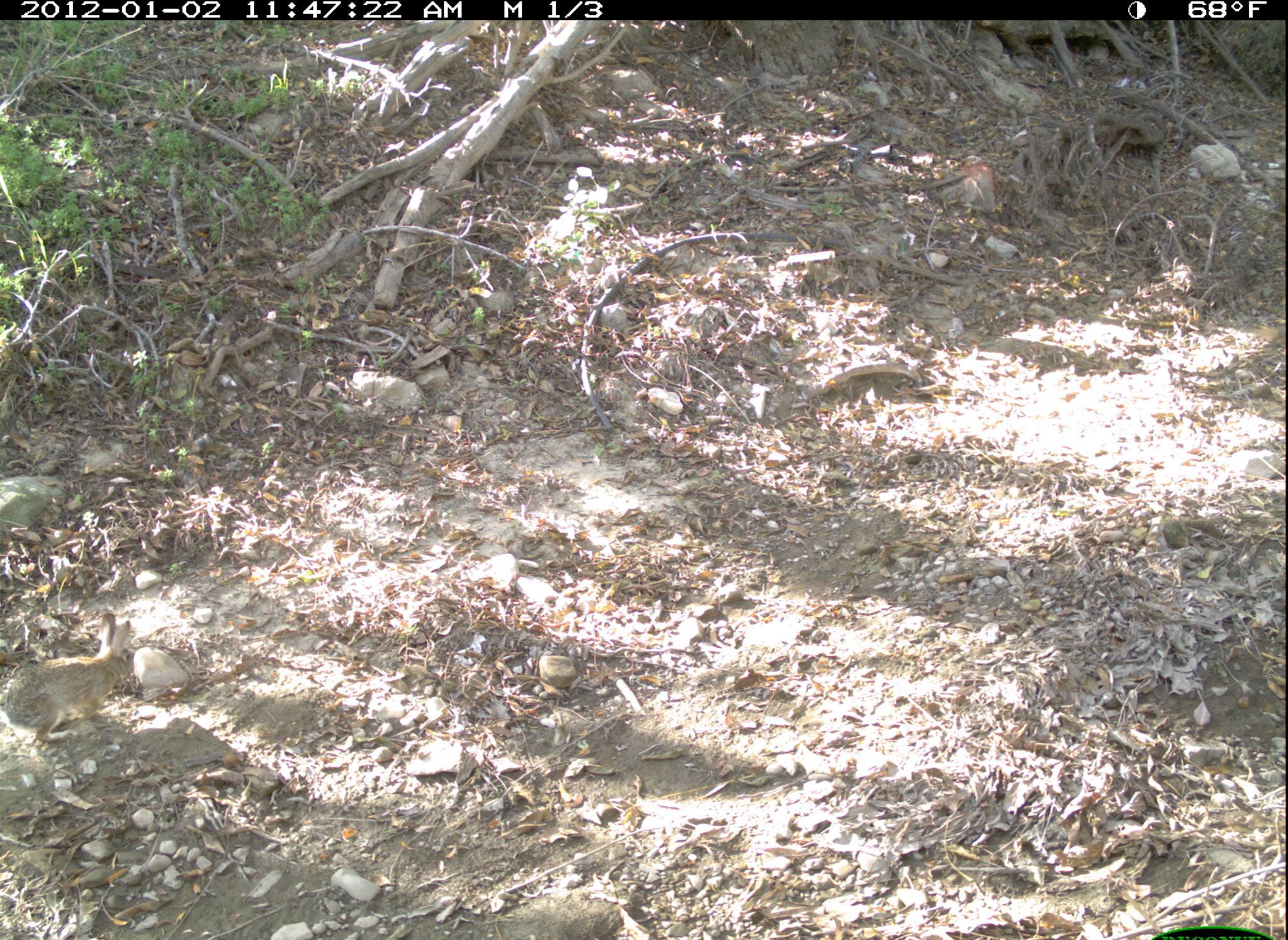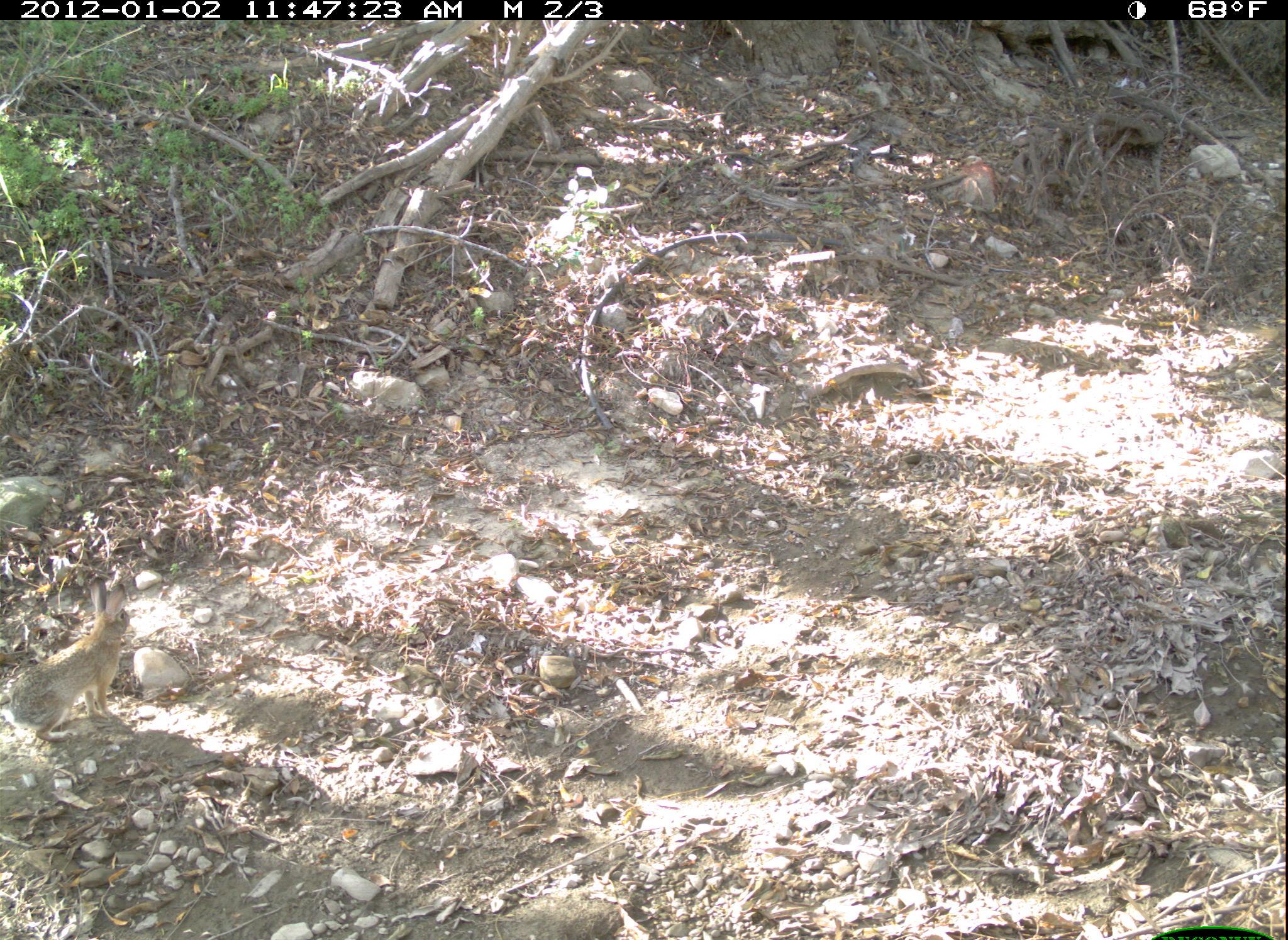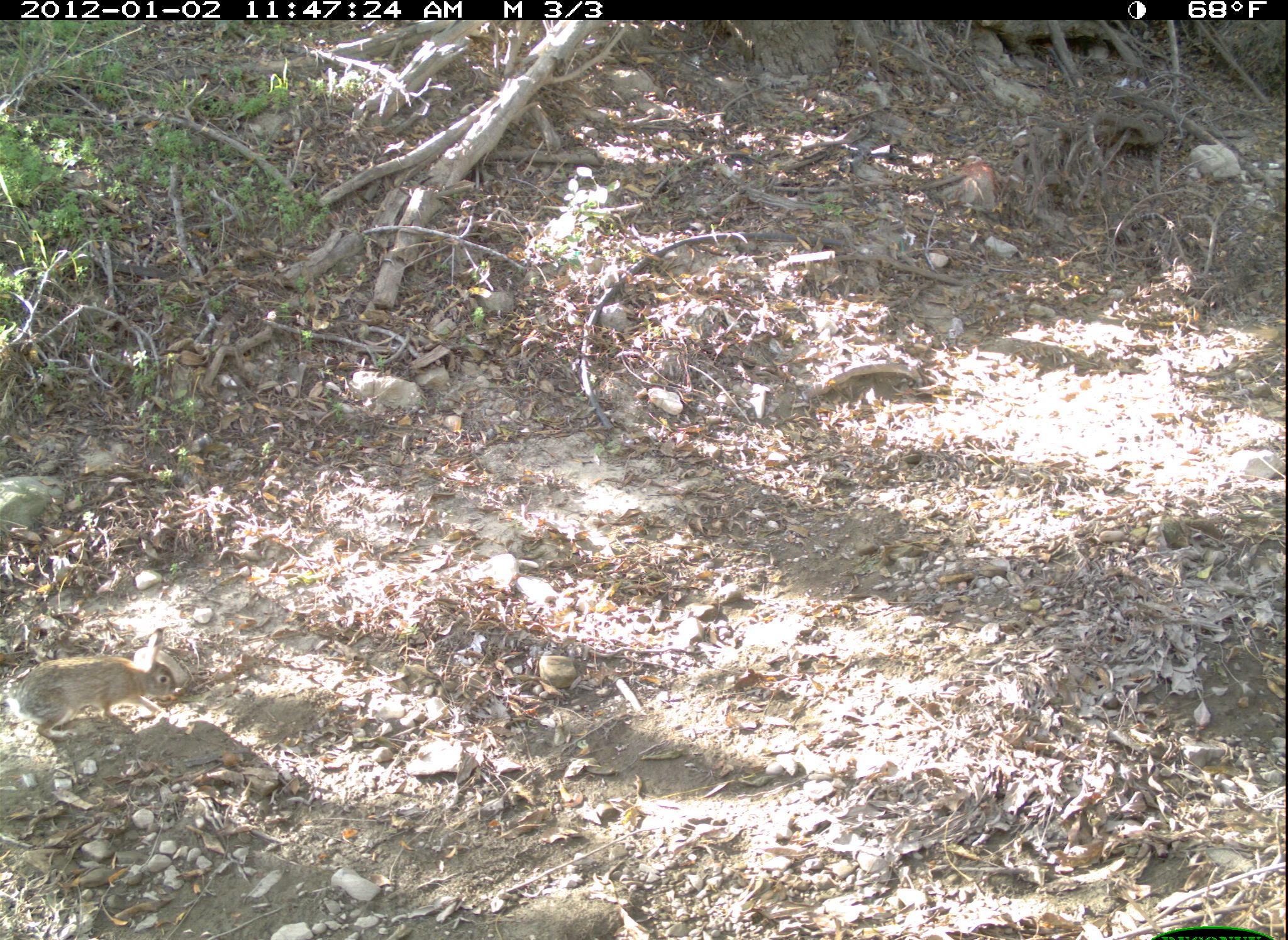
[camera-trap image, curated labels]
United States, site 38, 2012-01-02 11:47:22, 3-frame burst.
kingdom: Animalia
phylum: Chordata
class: Mammalia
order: Lagomorpha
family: Leporidae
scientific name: Leporidae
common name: rabbits and hares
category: rabbit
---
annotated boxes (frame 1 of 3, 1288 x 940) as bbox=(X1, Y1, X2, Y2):
rabbit: bbox=(0, 607, 155, 765)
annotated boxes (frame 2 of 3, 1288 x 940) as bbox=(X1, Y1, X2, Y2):
rabbit: bbox=(8, 558, 150, 762)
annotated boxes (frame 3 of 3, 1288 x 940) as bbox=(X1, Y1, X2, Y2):
rabbit: bbox=(8, 627, 202, 754)